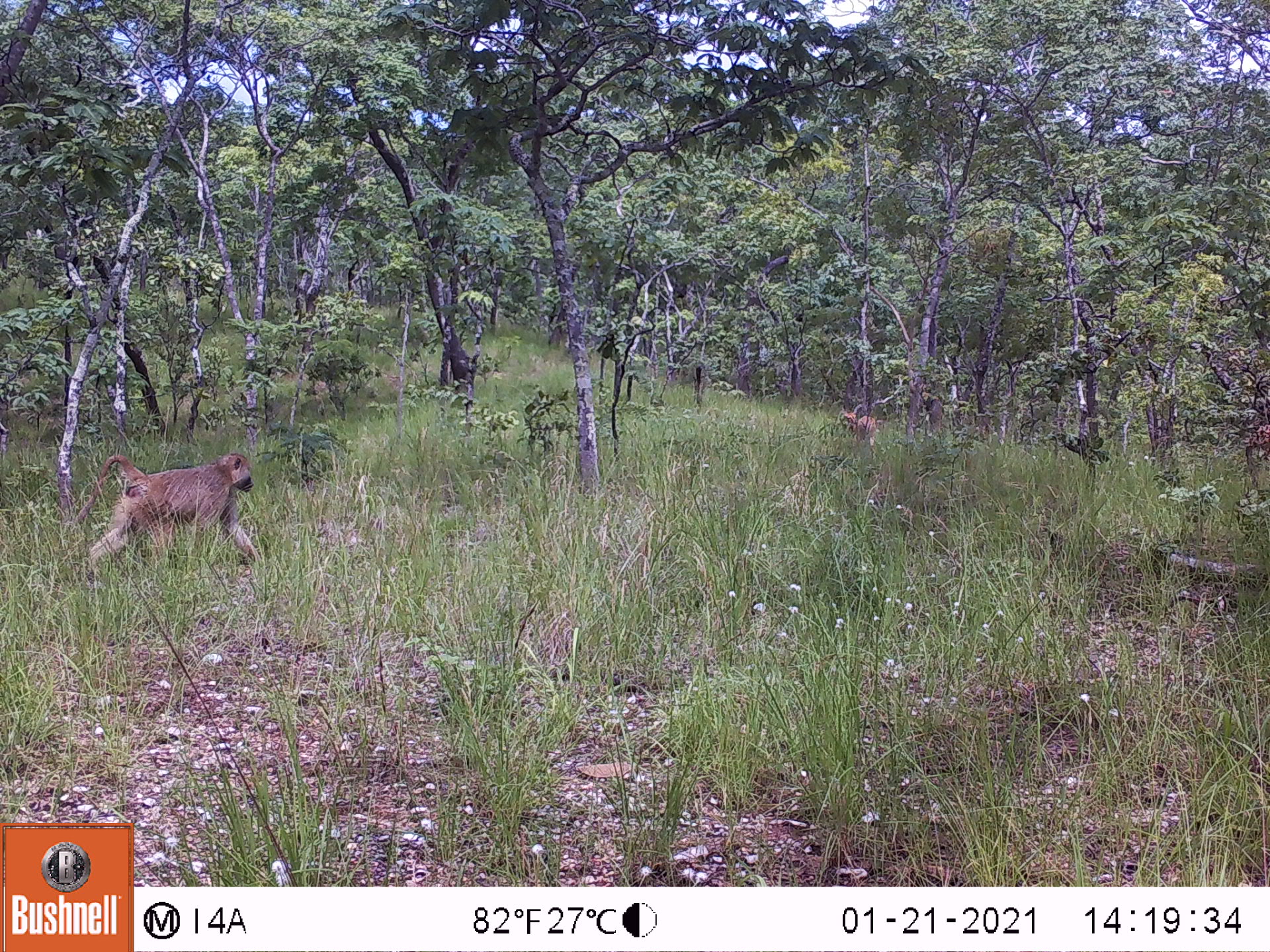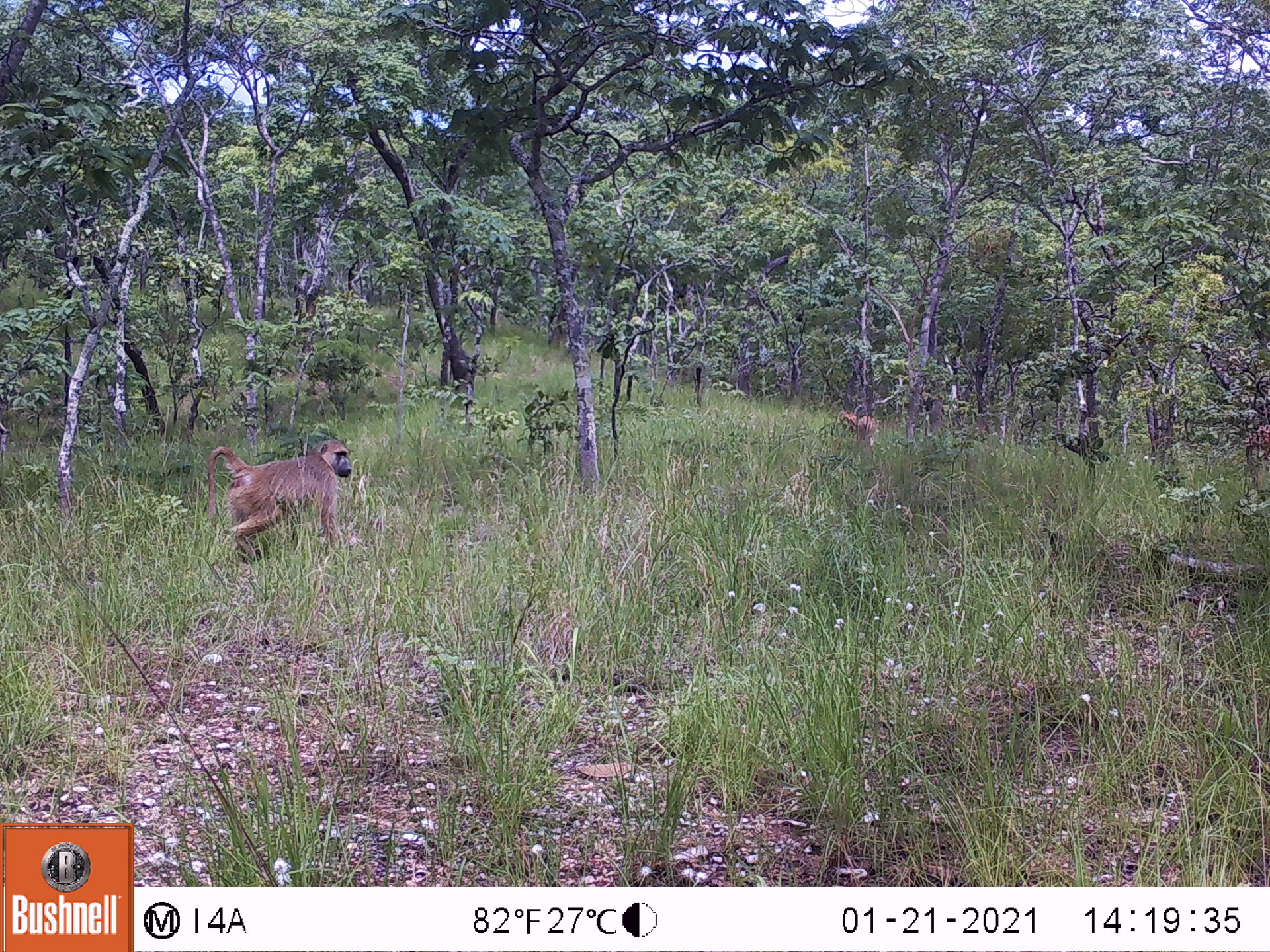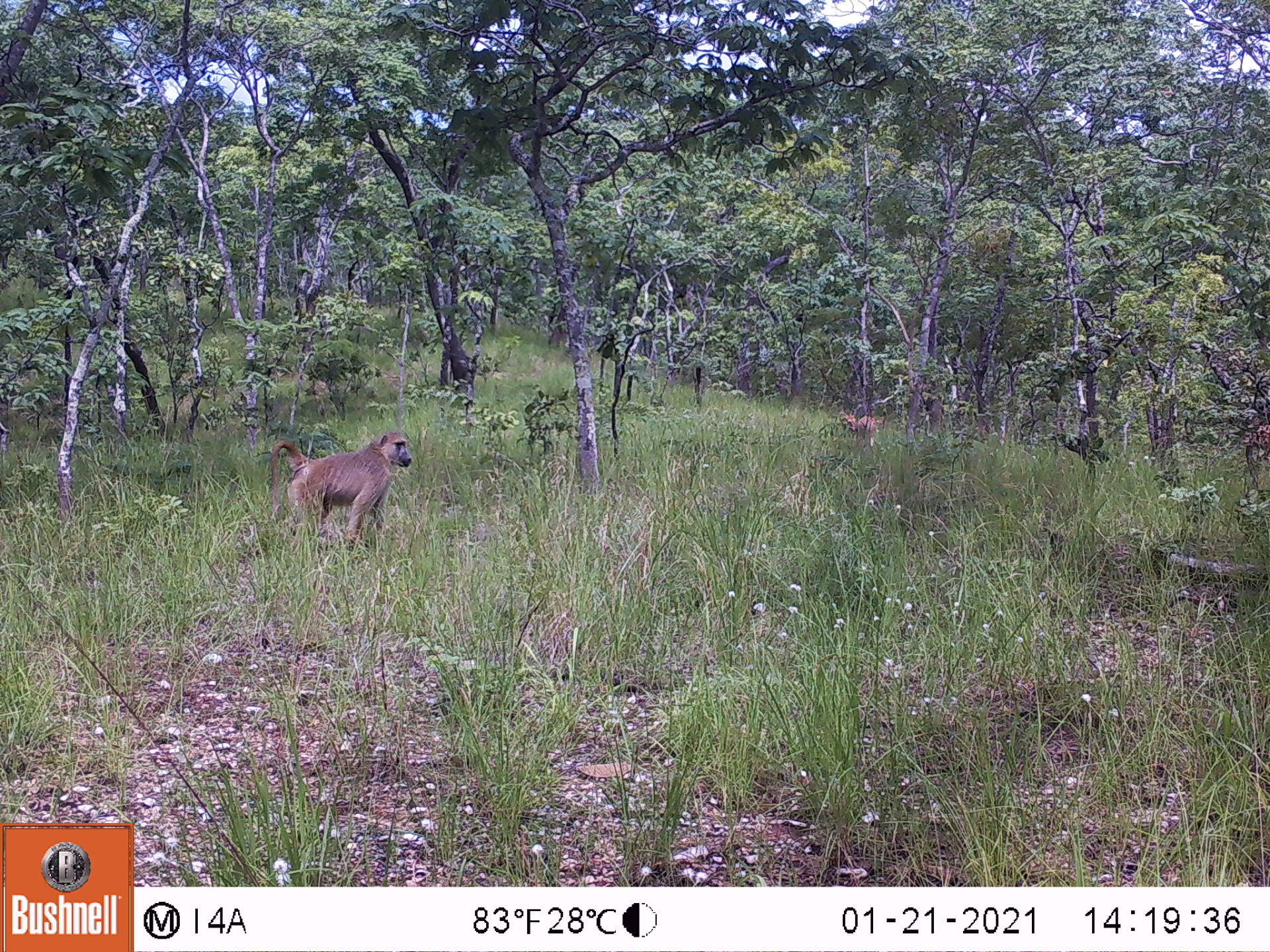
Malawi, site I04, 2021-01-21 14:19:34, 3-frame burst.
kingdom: Animalia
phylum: Chordata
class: Mammalia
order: Primates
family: Cercopithecidae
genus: Papio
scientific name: Papio cynocephalus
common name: yellow baboon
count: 2